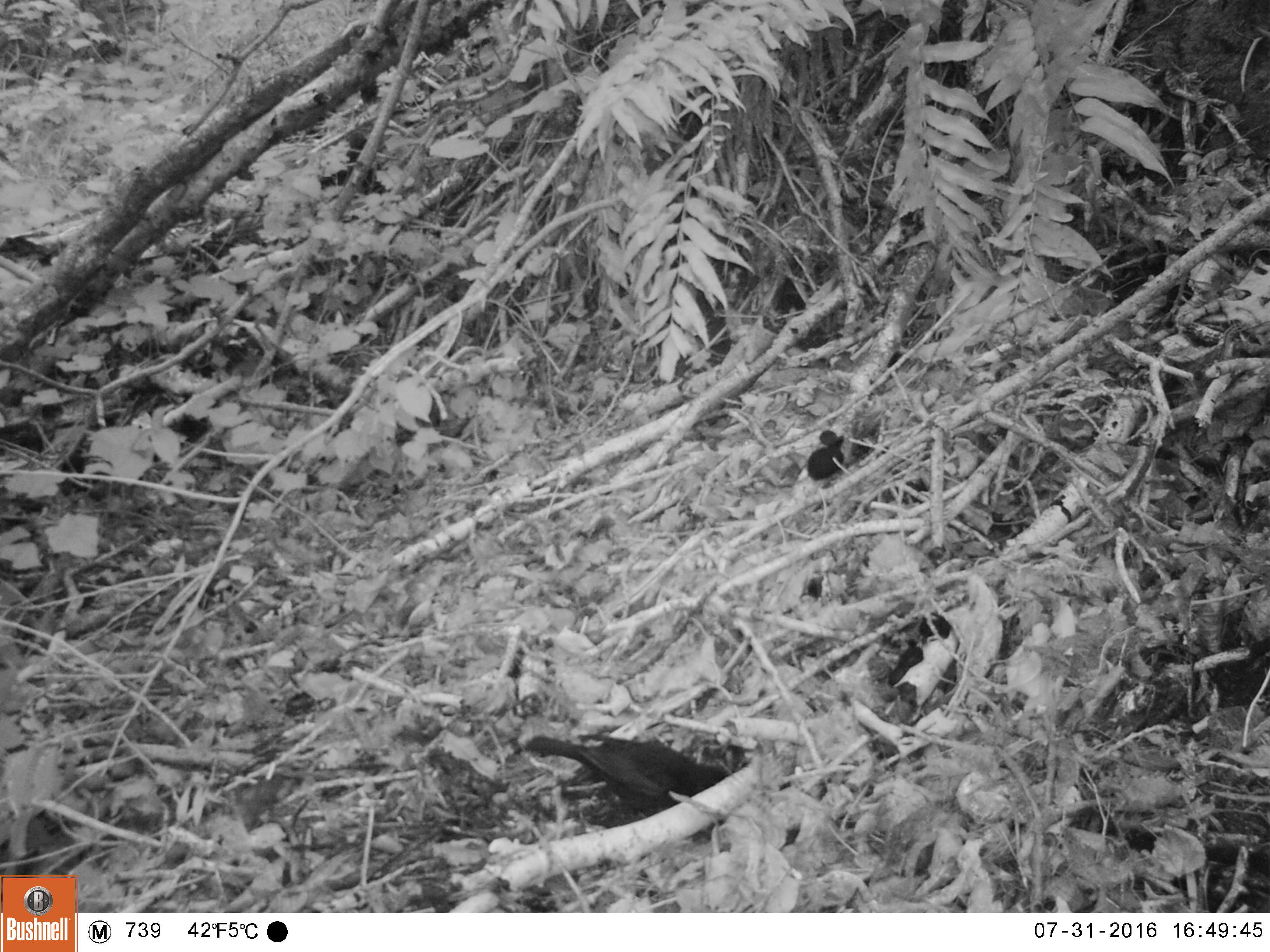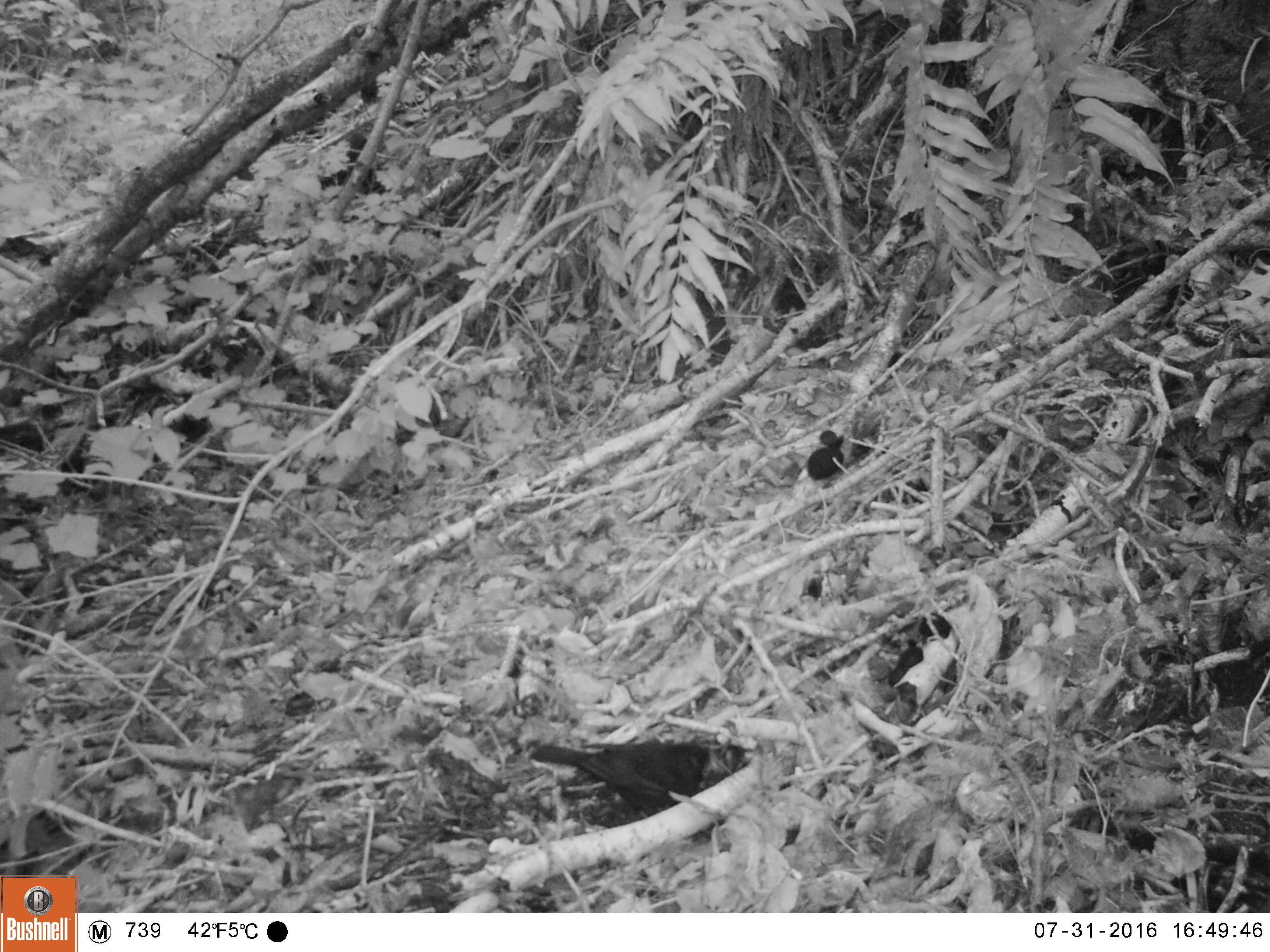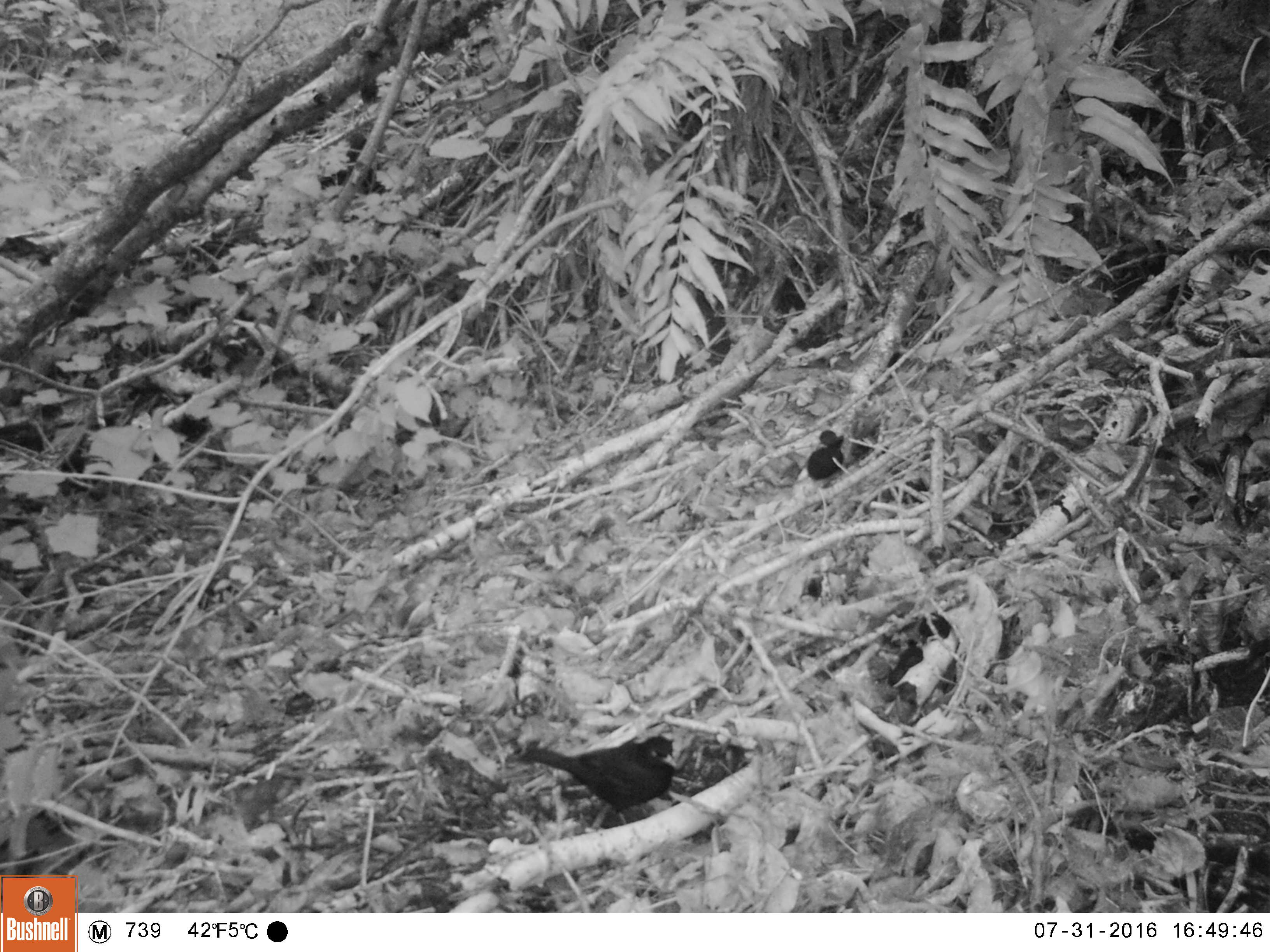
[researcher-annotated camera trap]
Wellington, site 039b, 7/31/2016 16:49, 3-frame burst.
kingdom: Animalia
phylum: Chordata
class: Aves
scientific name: Aves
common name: bird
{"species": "bird (Aves)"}